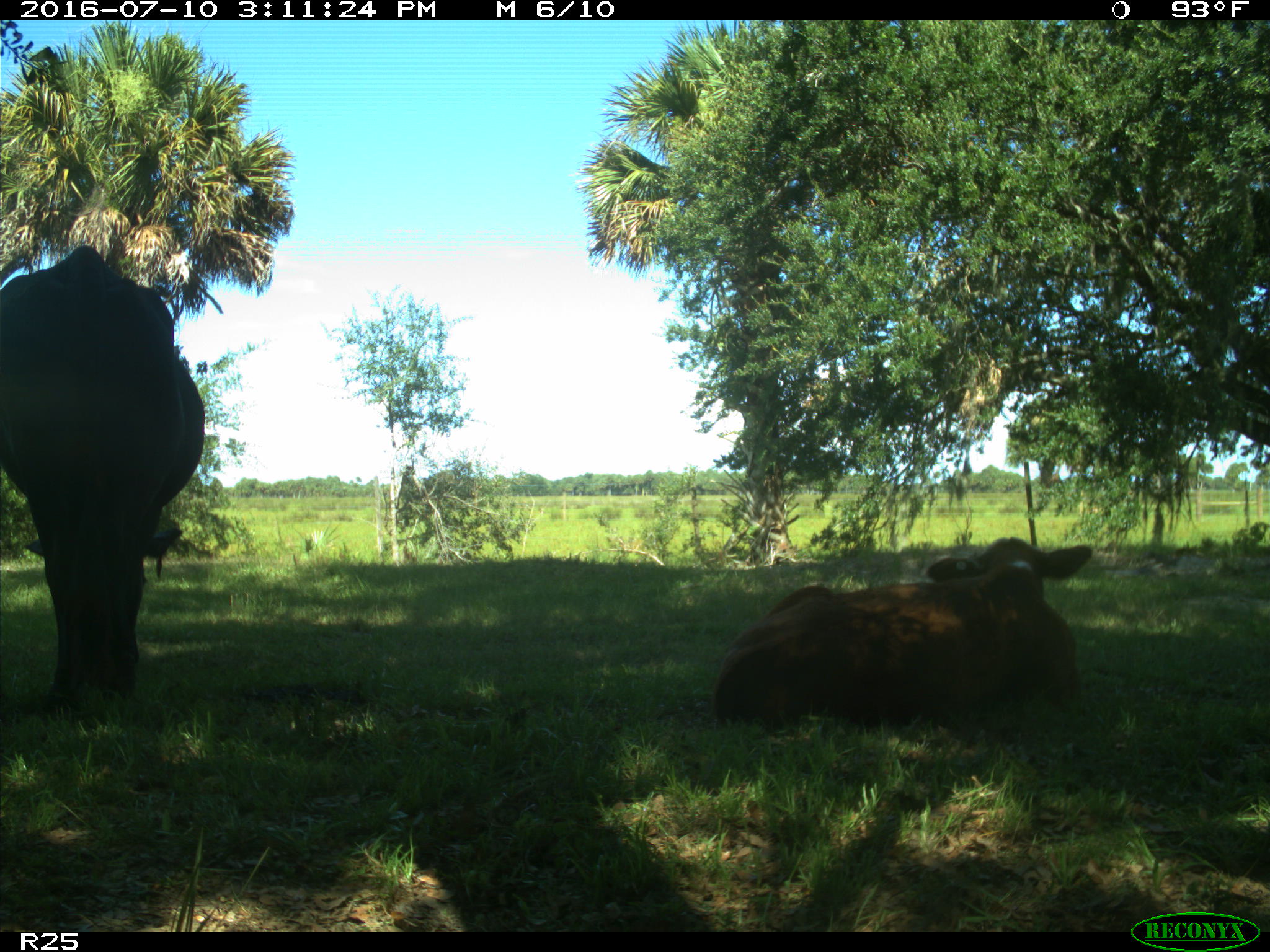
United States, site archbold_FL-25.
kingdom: Animalia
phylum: Chordata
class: Mammalia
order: Artiodactyla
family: Bovidae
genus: Bos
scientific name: Bos taurus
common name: domestic cow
Bos taurus (domestic cow).